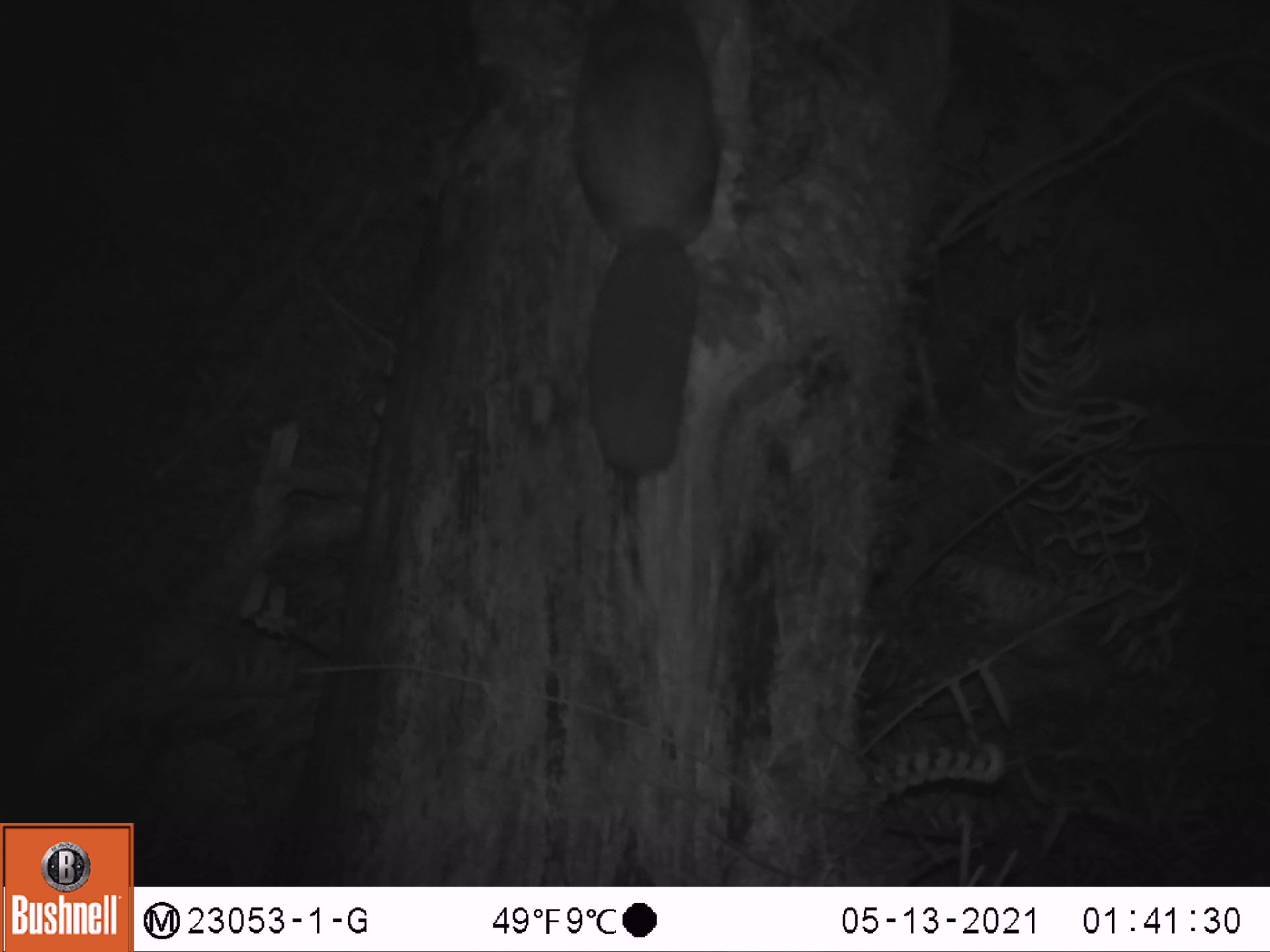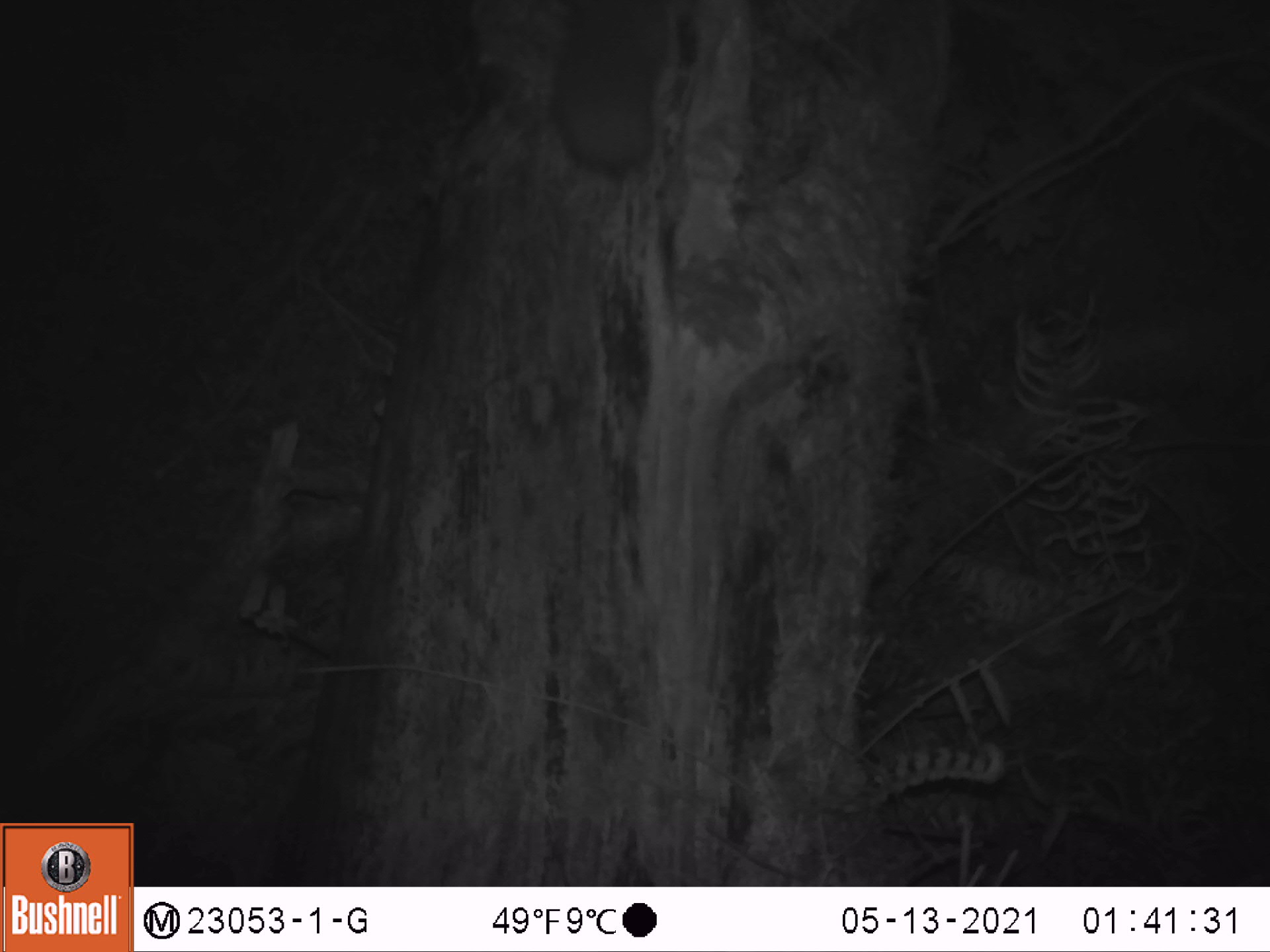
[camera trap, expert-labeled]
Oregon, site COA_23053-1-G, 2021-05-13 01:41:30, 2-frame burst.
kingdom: Animalia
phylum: Chordata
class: Mammalia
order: Rodentia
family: Sciuridae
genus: Glaucomys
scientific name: Glaucomys oregonensis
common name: humboldt's flying squirrel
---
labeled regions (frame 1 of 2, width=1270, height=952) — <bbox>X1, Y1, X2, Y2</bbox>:
humboldt's flying squirrel: <bbox>569, 4, 724, 486</bbox>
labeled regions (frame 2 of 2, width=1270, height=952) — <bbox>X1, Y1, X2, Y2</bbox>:
humboldt's flying squirrel: <bbox>554, 2, 677, 182</bbox>